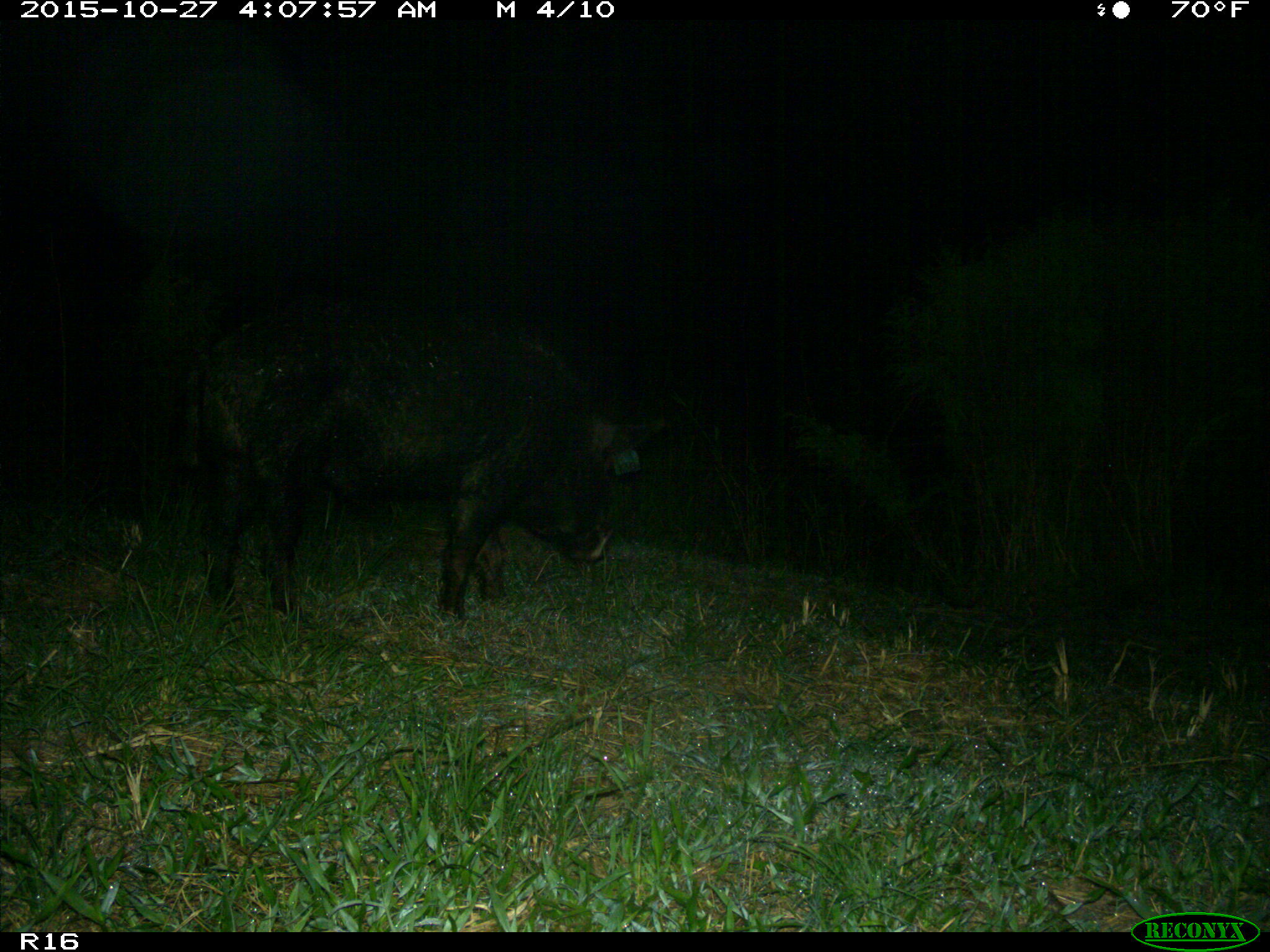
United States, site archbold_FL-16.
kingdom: Animalia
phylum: Chordata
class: Mammalia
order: Artiodactyla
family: Suidae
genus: Sus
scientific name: Sus scrofa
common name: wild boar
Sus scrofa (wild boar).